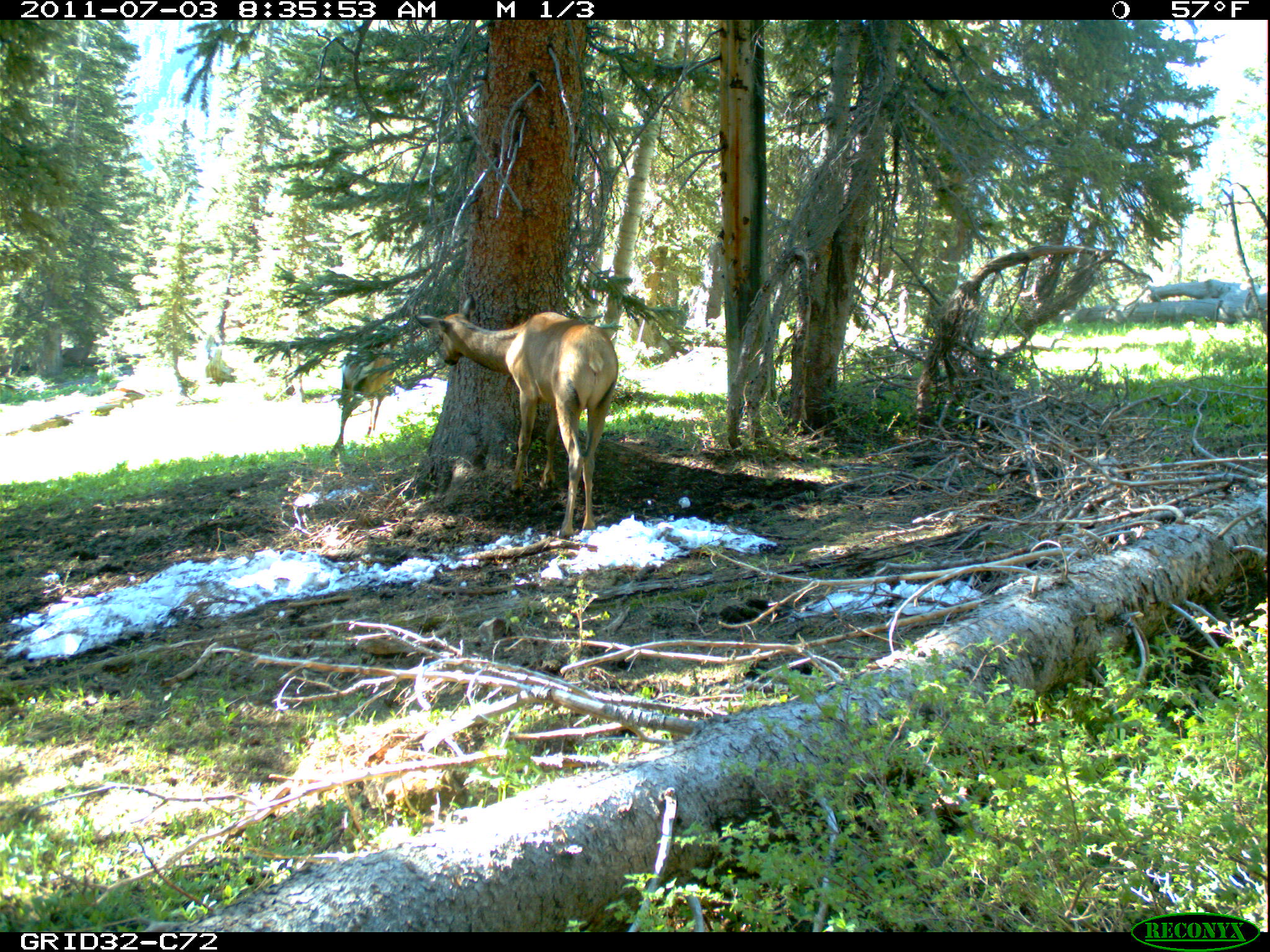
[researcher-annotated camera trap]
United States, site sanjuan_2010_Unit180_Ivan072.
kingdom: Animalia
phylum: Chordata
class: Mammalia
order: Artiodactyla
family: Cervidae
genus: Cervus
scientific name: Cervus elaphus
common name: red deer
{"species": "Cervus elaphus (red deer)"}